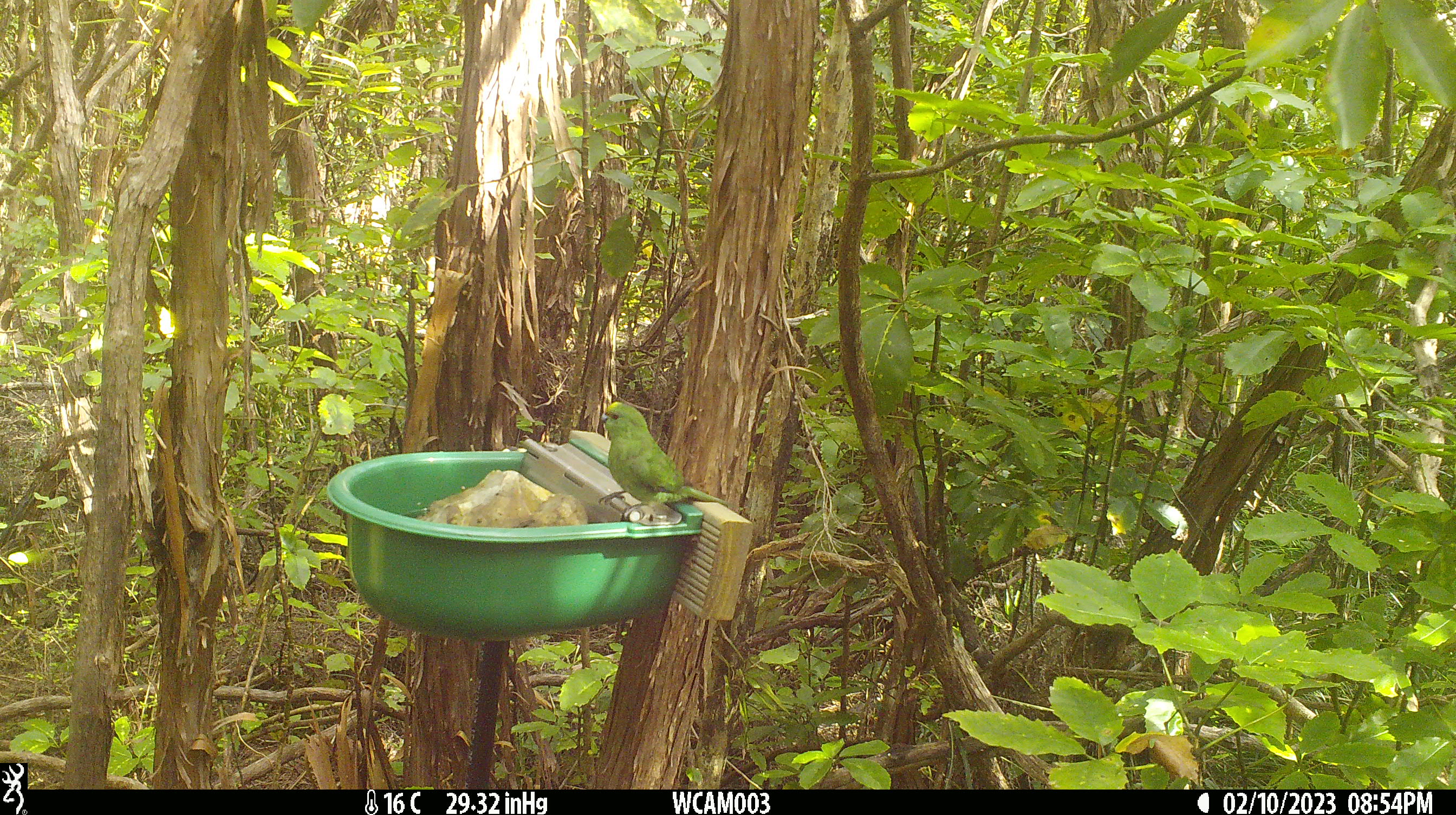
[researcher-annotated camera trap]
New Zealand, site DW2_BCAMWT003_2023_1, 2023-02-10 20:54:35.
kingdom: Animalia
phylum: Chordata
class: Aves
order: Psittaciformes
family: Psittaculidae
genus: Cyanoramphus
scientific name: Cyanoramphus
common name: parakeet